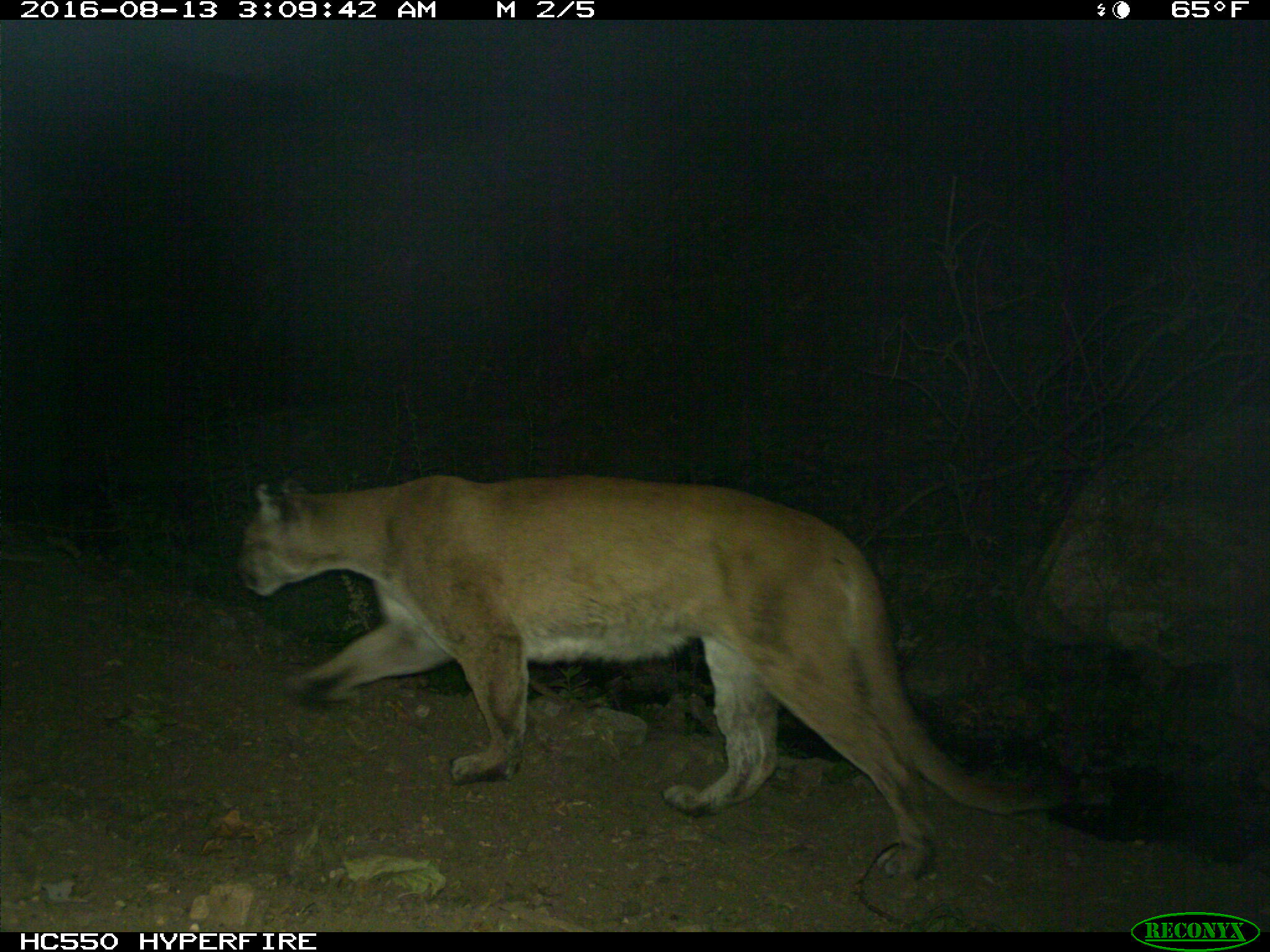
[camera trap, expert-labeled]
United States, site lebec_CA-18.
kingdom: Animalia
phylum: Chordata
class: Mammalia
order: Carnivora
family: Felidae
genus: Puma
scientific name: Puma concolor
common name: mountain lion